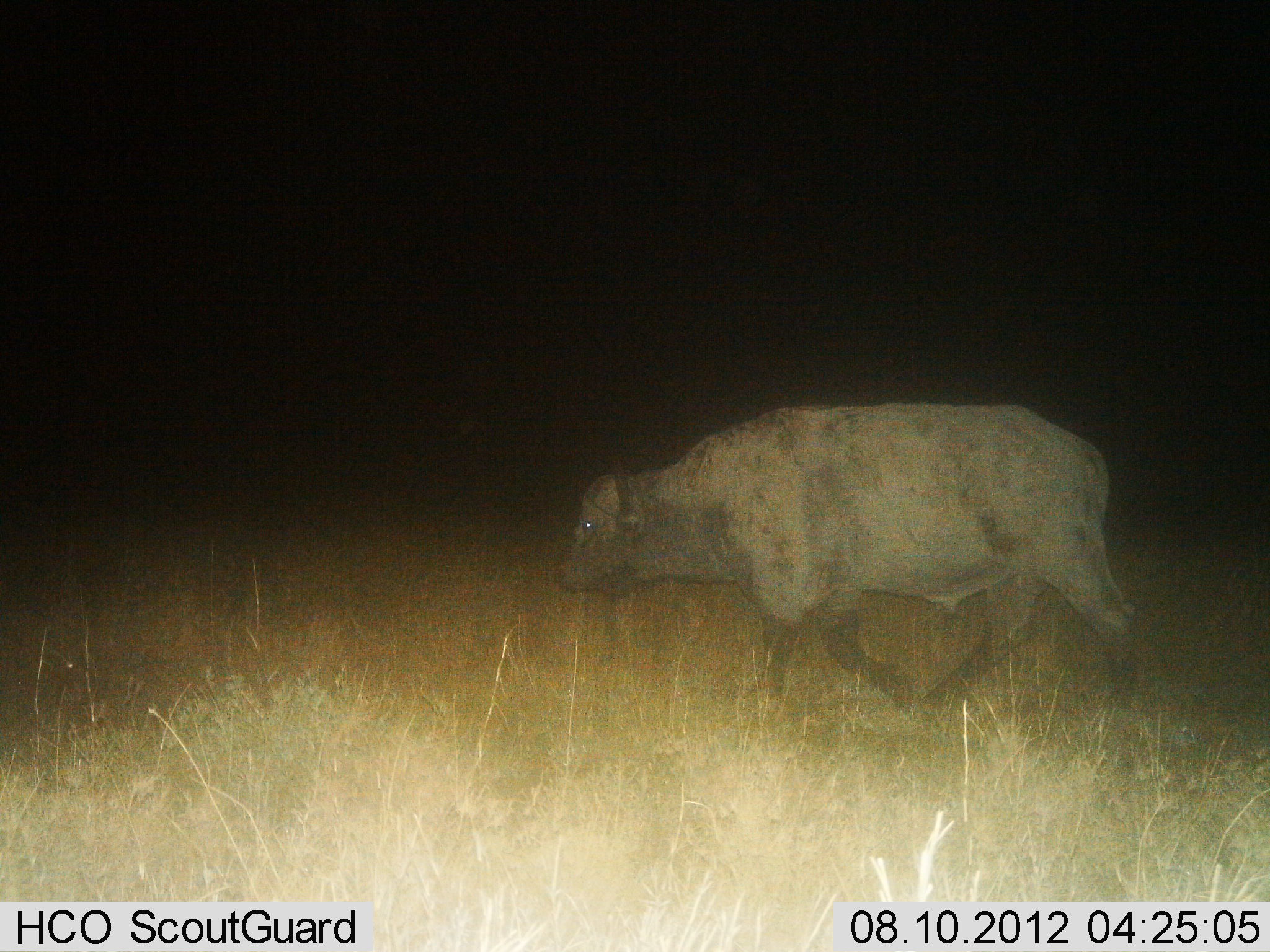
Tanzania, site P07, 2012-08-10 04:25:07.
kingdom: Animalia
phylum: Chordata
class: Mammalia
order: Artiodactyla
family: Bovidae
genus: Syncerus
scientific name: Syncerus caffer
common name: cape buffalo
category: buffalo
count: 1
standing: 10%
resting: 0%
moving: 90%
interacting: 0%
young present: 0%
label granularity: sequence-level